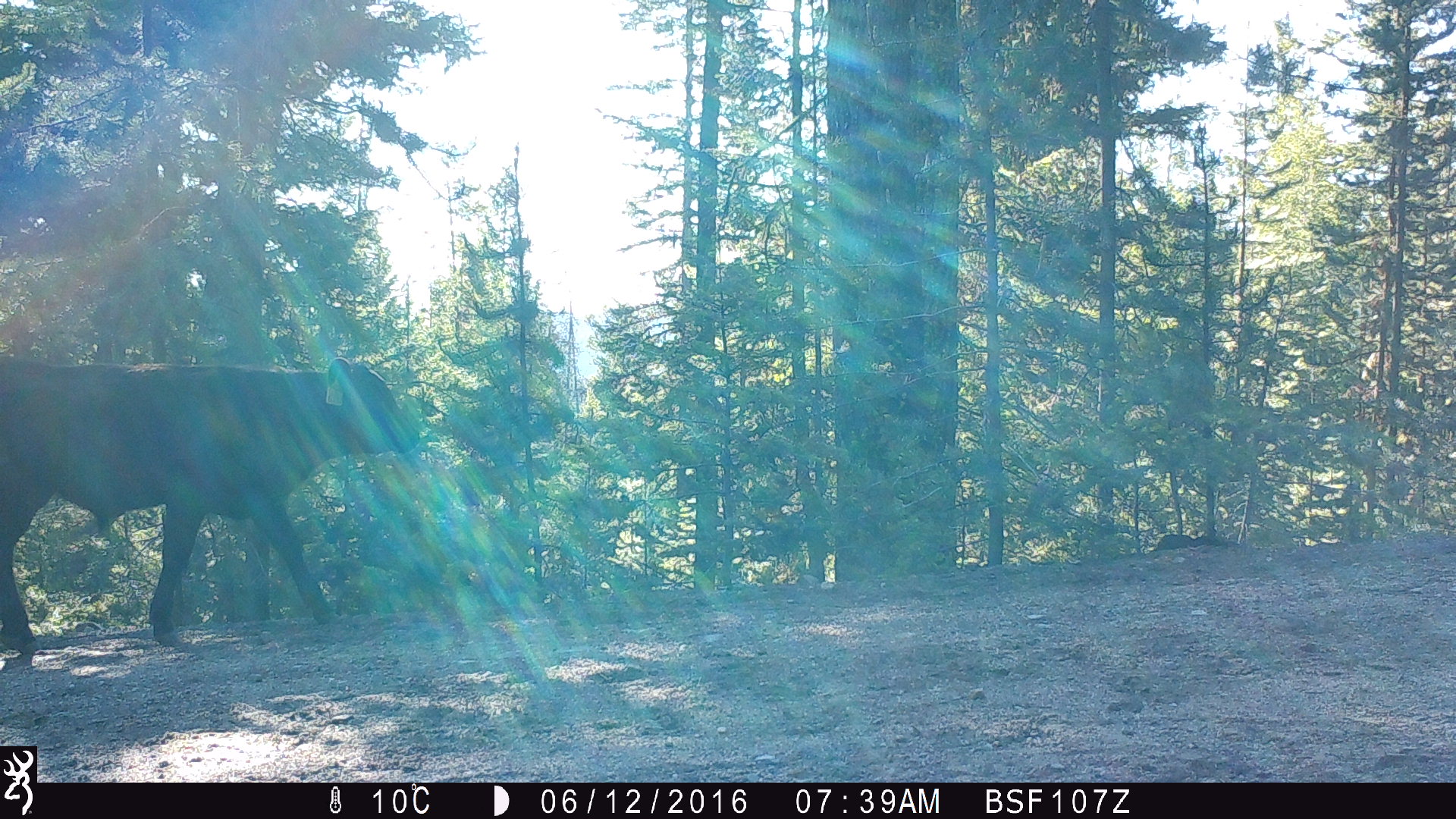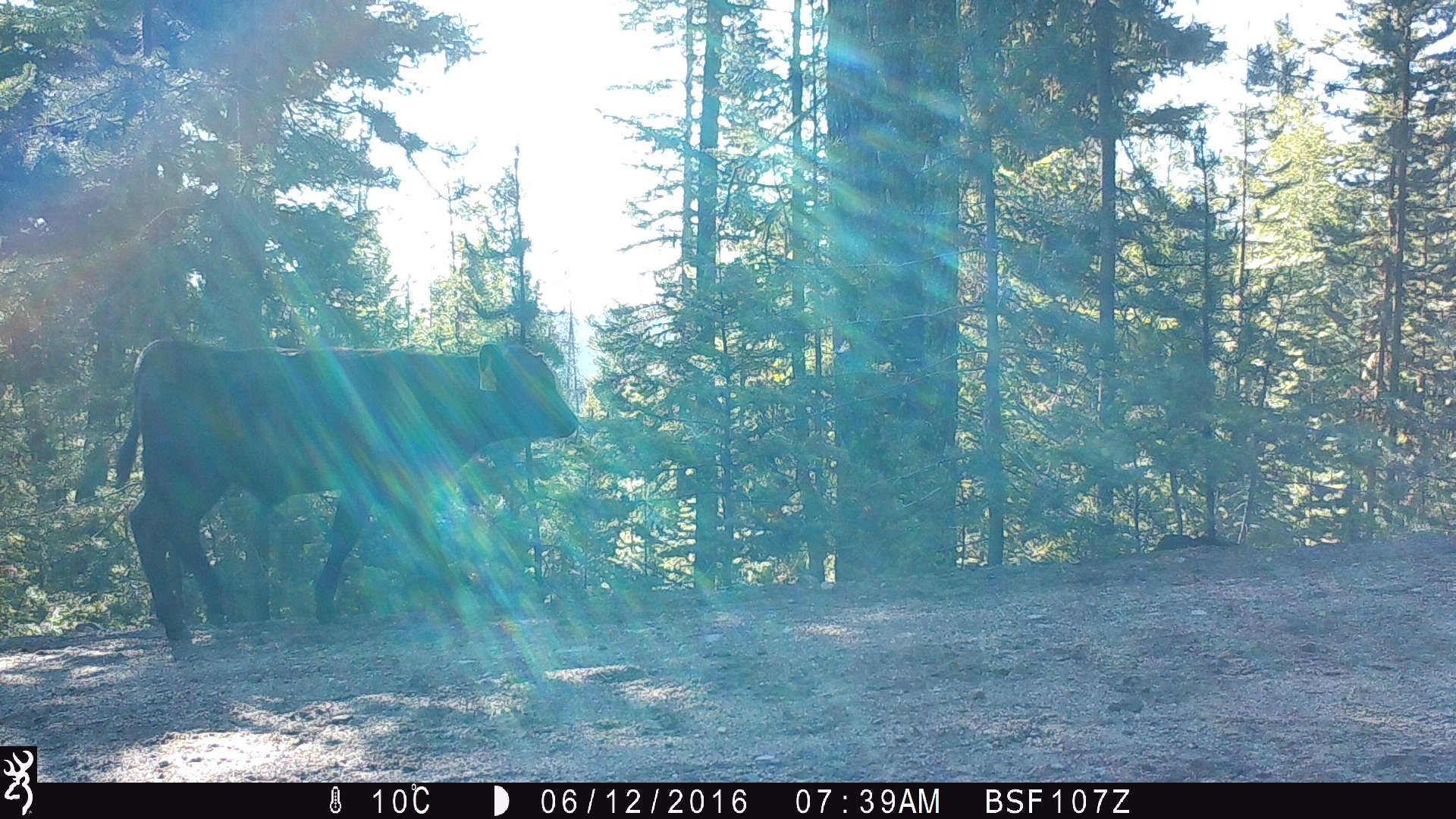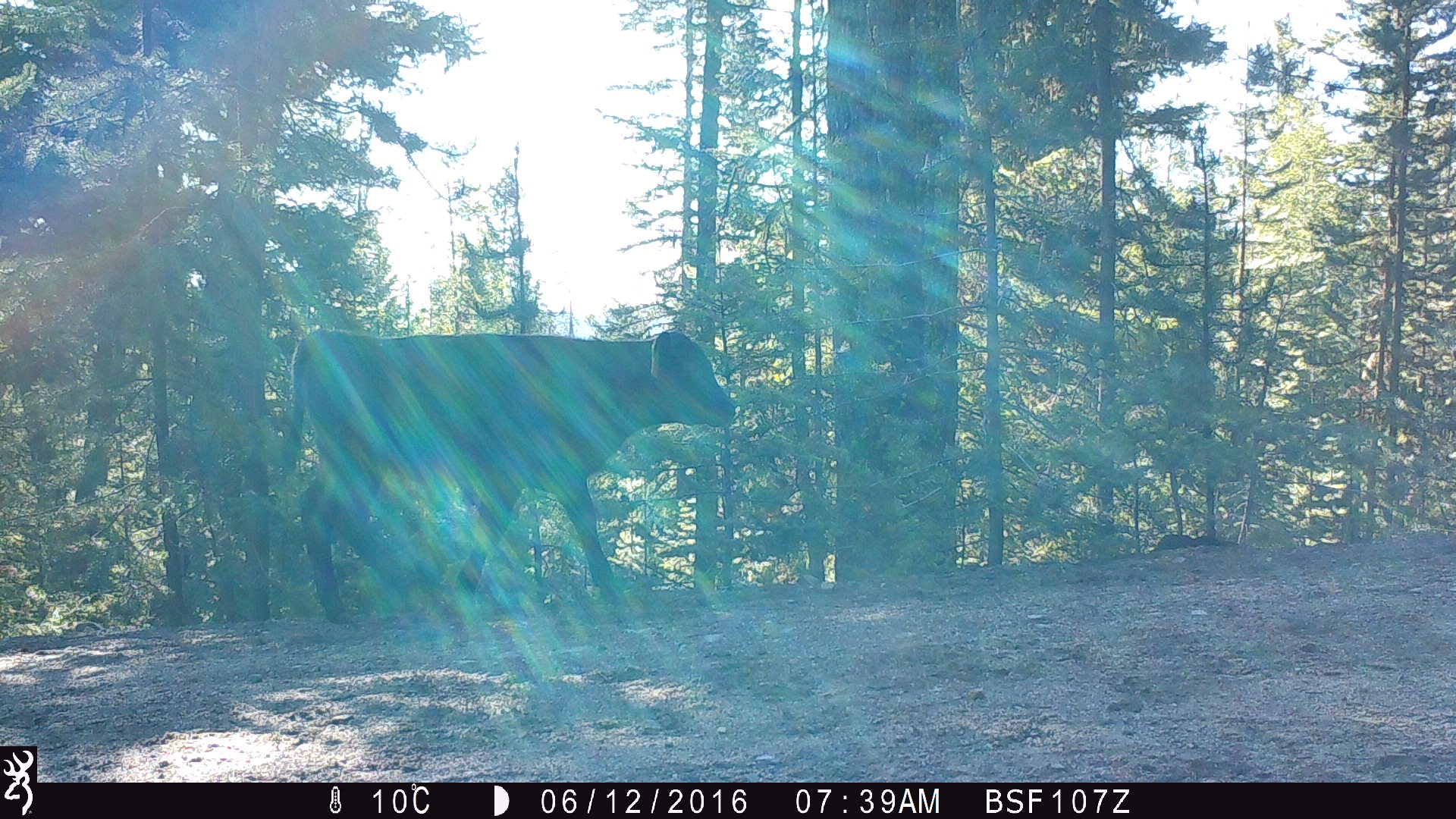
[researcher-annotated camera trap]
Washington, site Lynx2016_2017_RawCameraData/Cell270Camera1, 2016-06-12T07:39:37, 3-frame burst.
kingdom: Animalia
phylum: Chordata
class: Mammalia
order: Artiodactyla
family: Bovidae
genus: Bos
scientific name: Bos taurus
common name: domestic cattle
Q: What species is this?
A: Domestic cattle (Bos taurus).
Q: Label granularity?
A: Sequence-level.